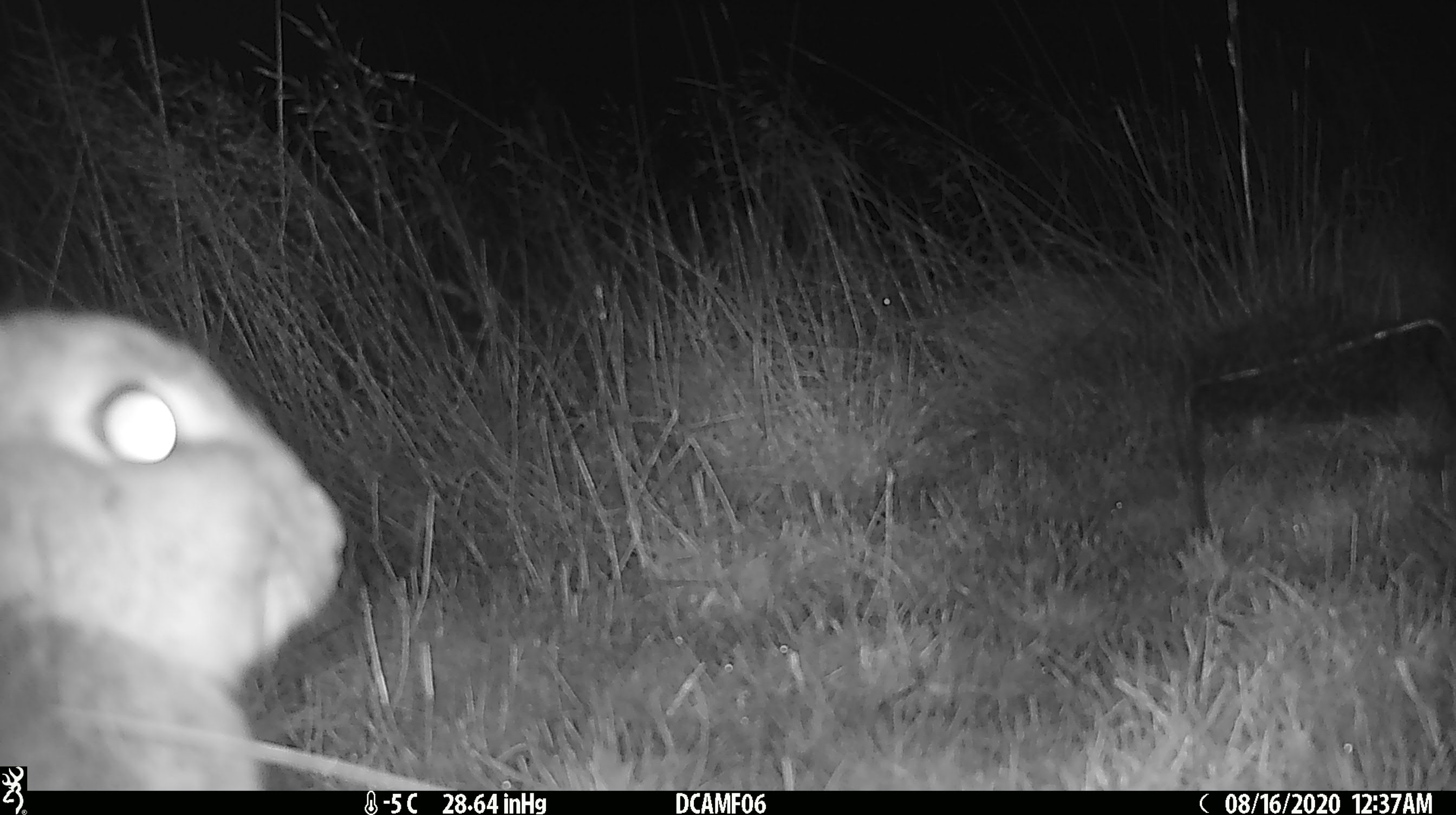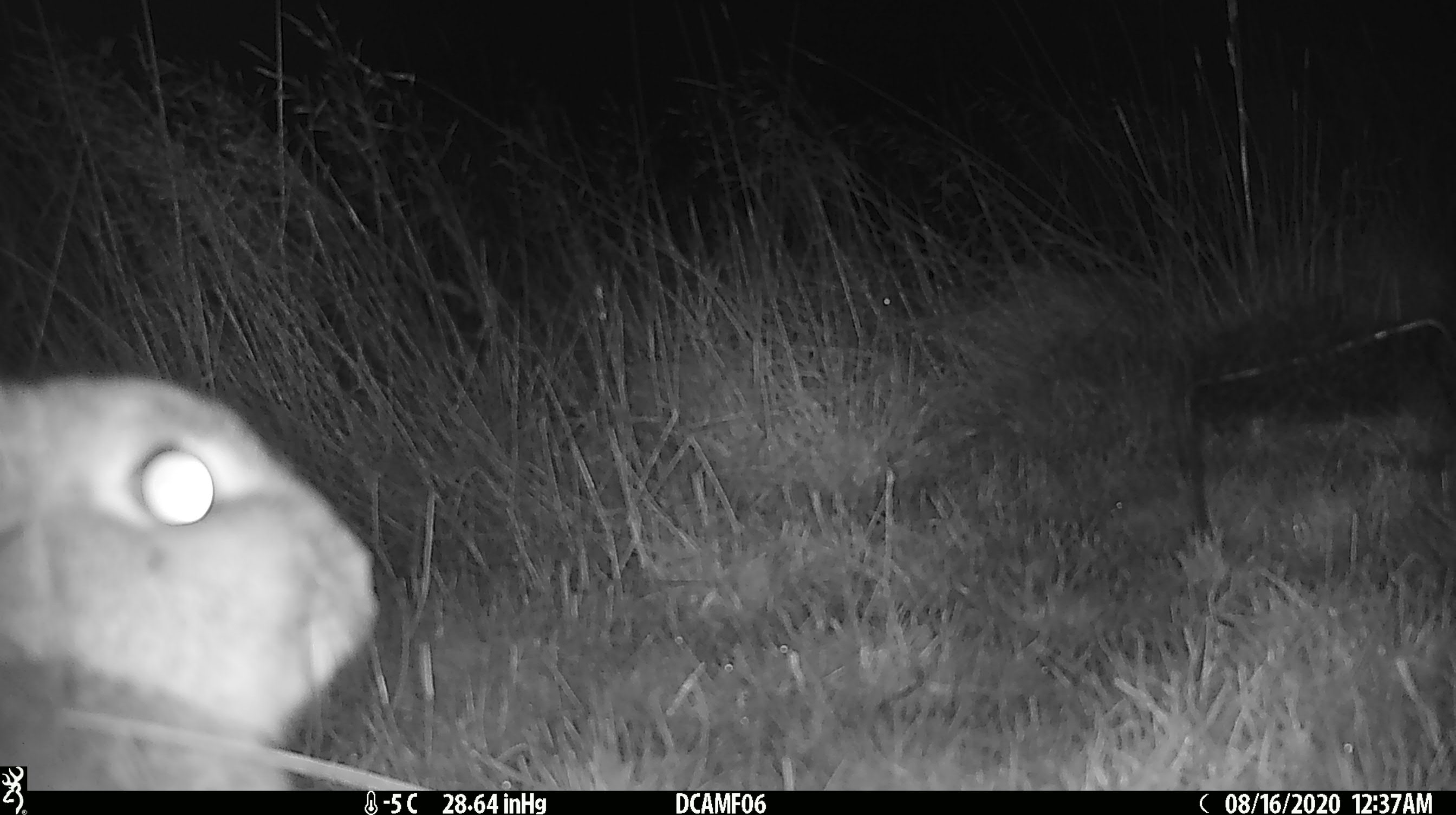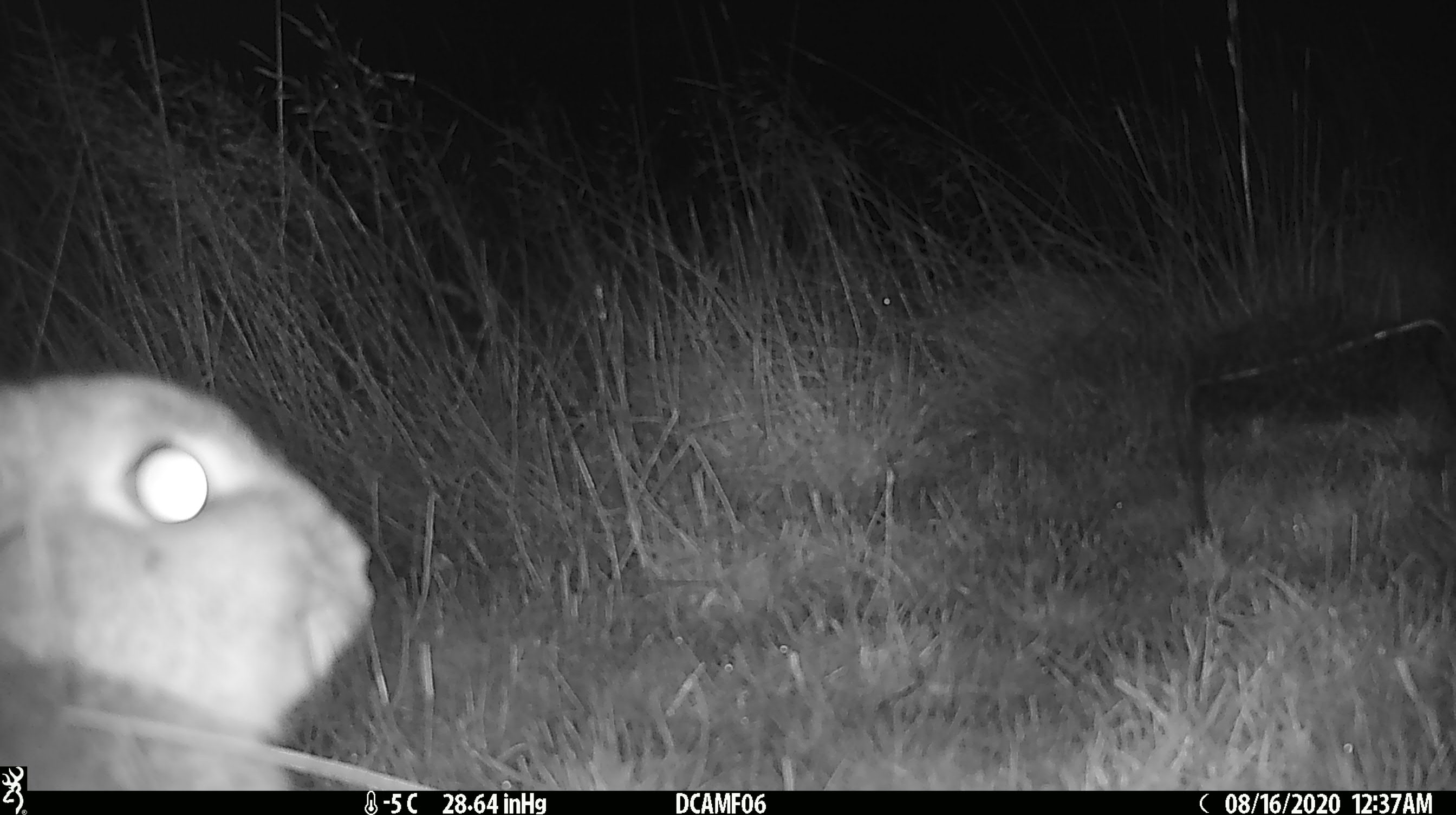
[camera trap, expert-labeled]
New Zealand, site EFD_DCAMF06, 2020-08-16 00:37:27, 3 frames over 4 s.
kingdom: Animalia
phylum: Chordata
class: Mammalia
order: Lagomorpha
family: Leporidae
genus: Oryctolagus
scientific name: Oryctolagus cuniculus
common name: european rabbit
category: rabbit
Rabbit (european rabbit) (Oryctolagus cuniculus).